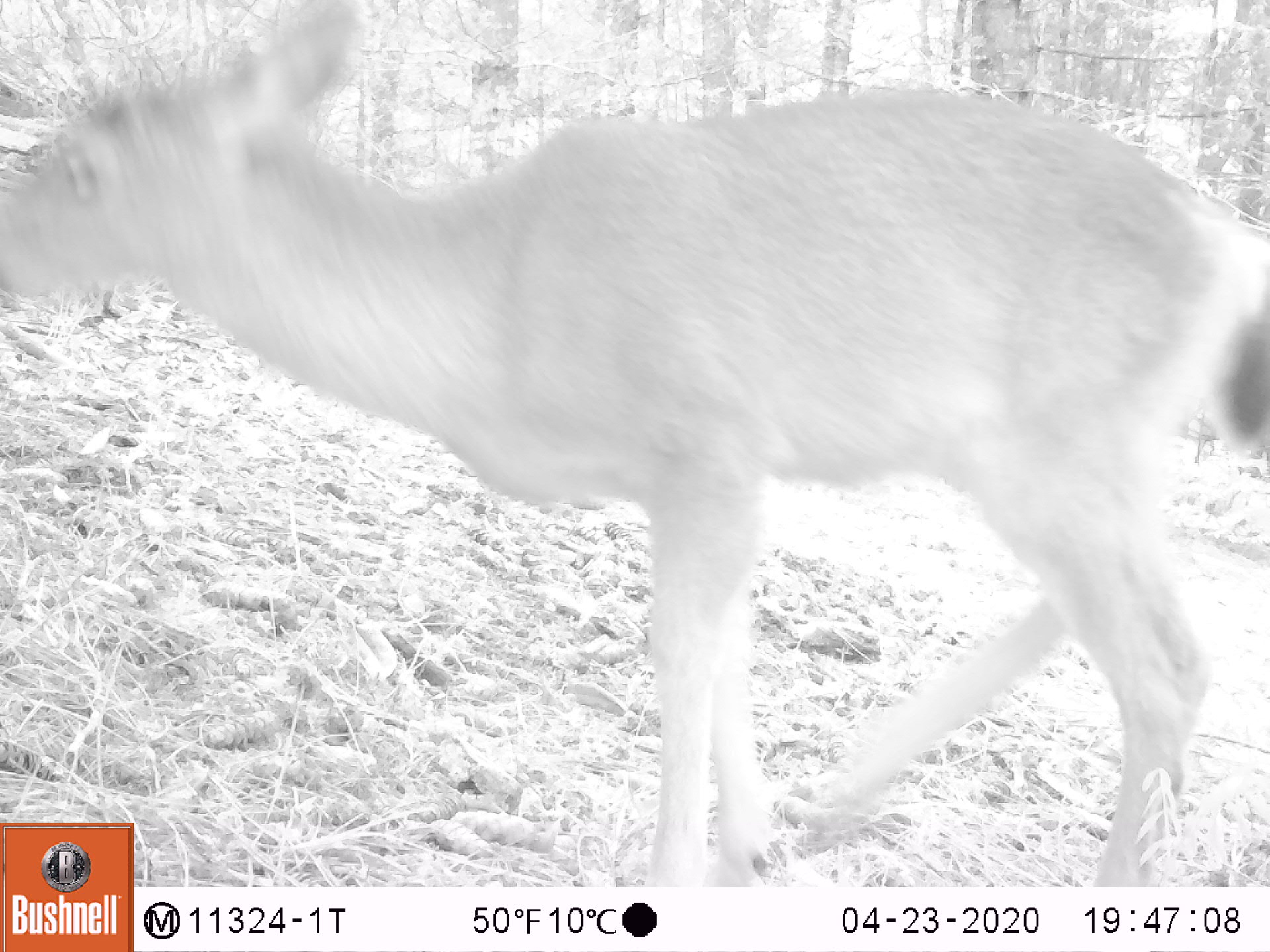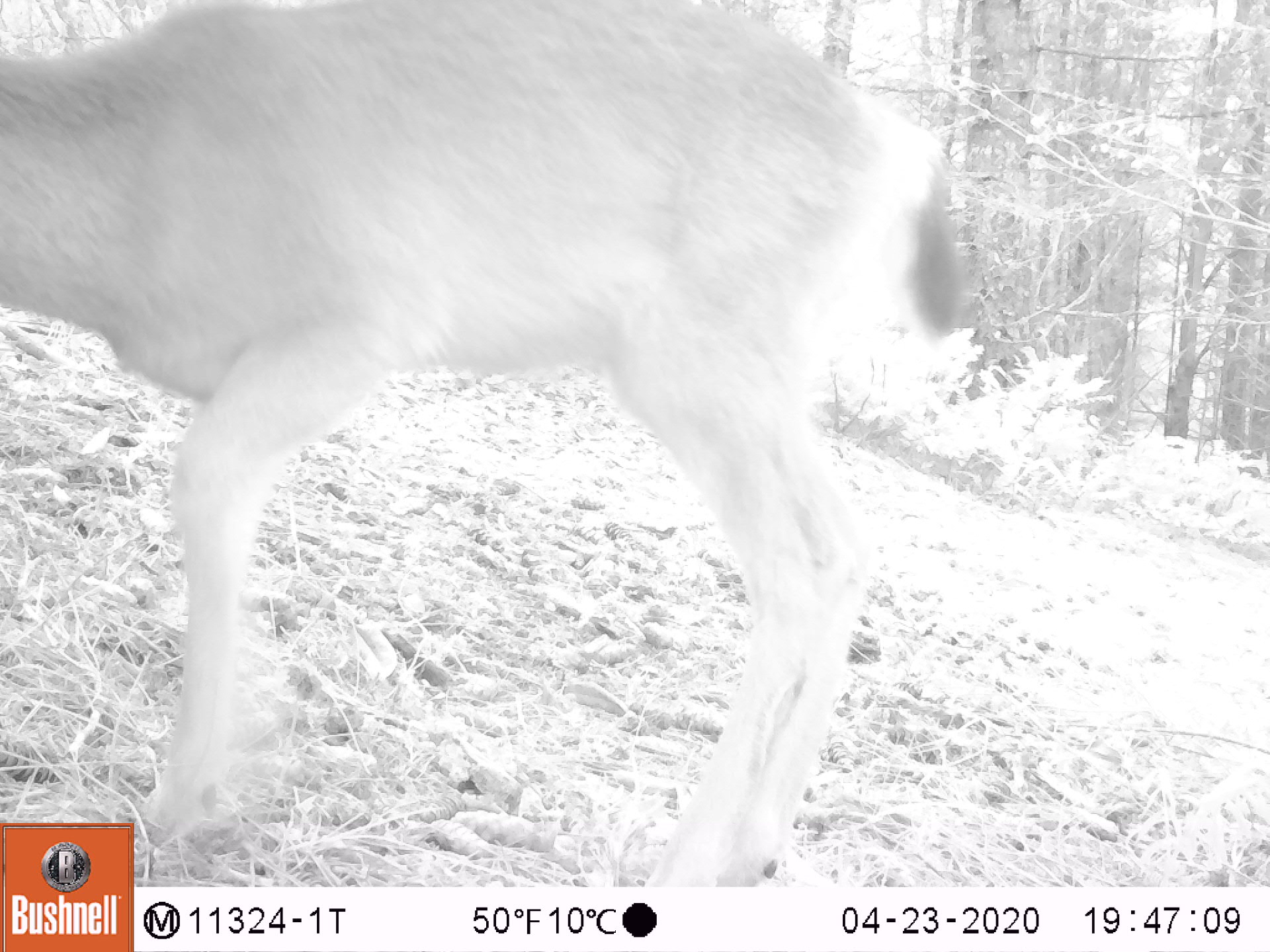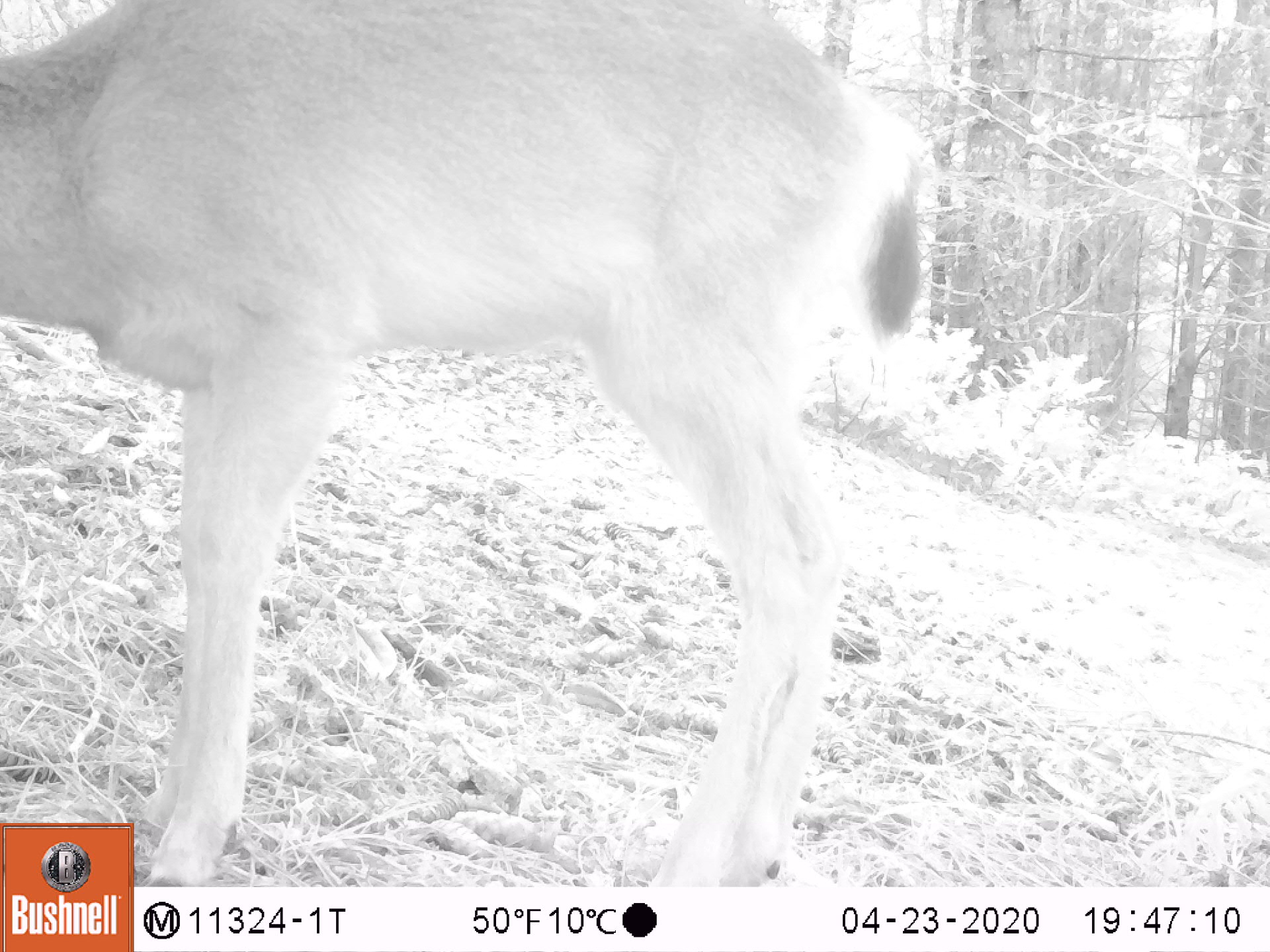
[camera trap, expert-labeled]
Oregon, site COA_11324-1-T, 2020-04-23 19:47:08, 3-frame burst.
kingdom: Animalia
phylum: Chordata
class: Mammalia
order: Artiodactyla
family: Cervidae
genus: Odocoileus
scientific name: Odocoileus hemionus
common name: black-tailed deer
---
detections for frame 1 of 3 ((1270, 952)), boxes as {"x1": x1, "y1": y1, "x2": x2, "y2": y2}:
black-tailed deer: {"x1": 0, "y1": 3, "x2": 1262, "y2": 814}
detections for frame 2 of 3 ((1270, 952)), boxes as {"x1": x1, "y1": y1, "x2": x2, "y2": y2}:
black-tailed deer: {"x1": 0, "y1": 0, "x2": 975, "y2": 816}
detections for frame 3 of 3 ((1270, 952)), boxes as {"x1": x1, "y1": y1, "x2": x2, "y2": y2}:
black-tailed deer: {"x1": 3, "y1": 1, "x2": 935, "y2": 816}